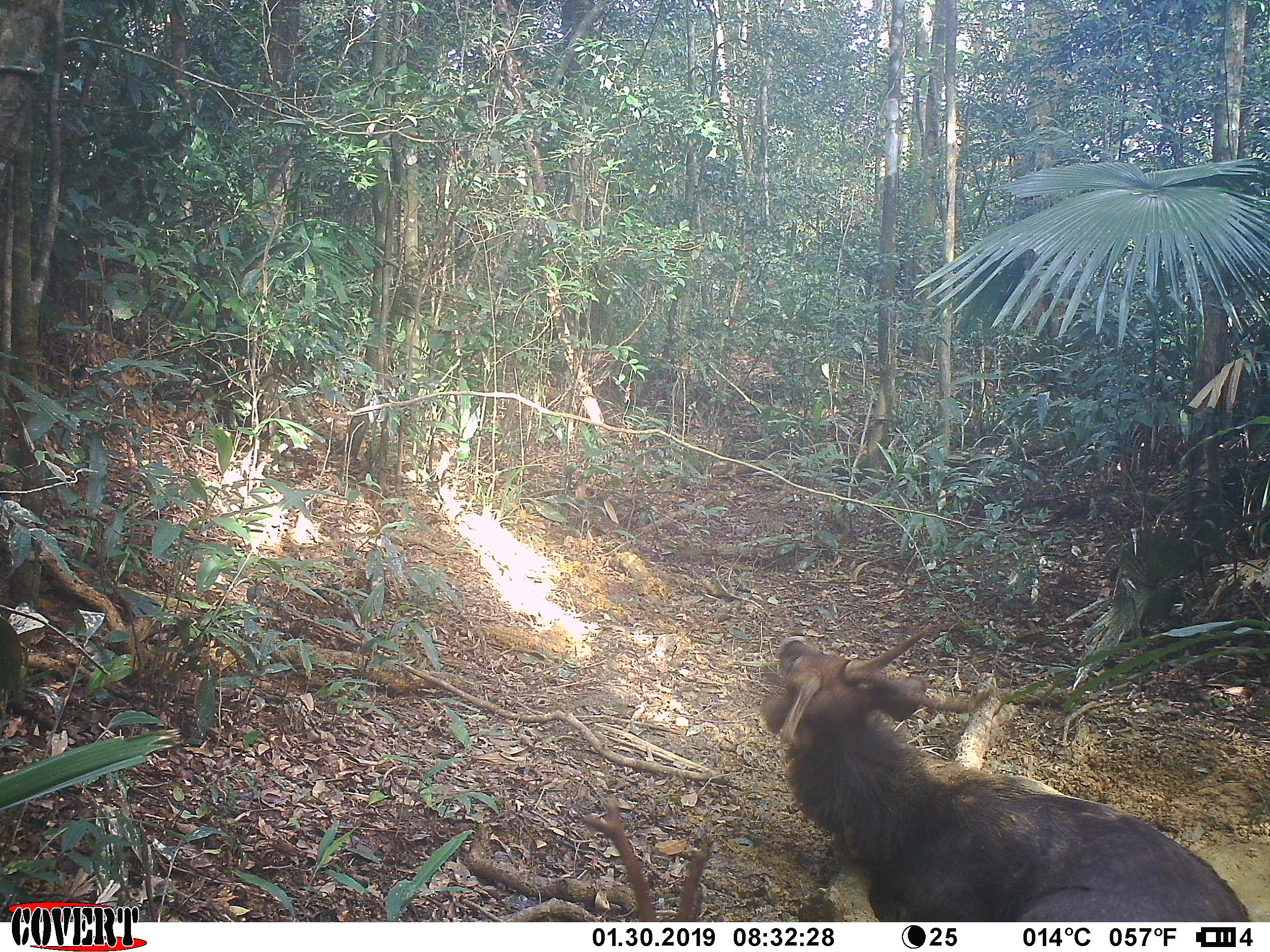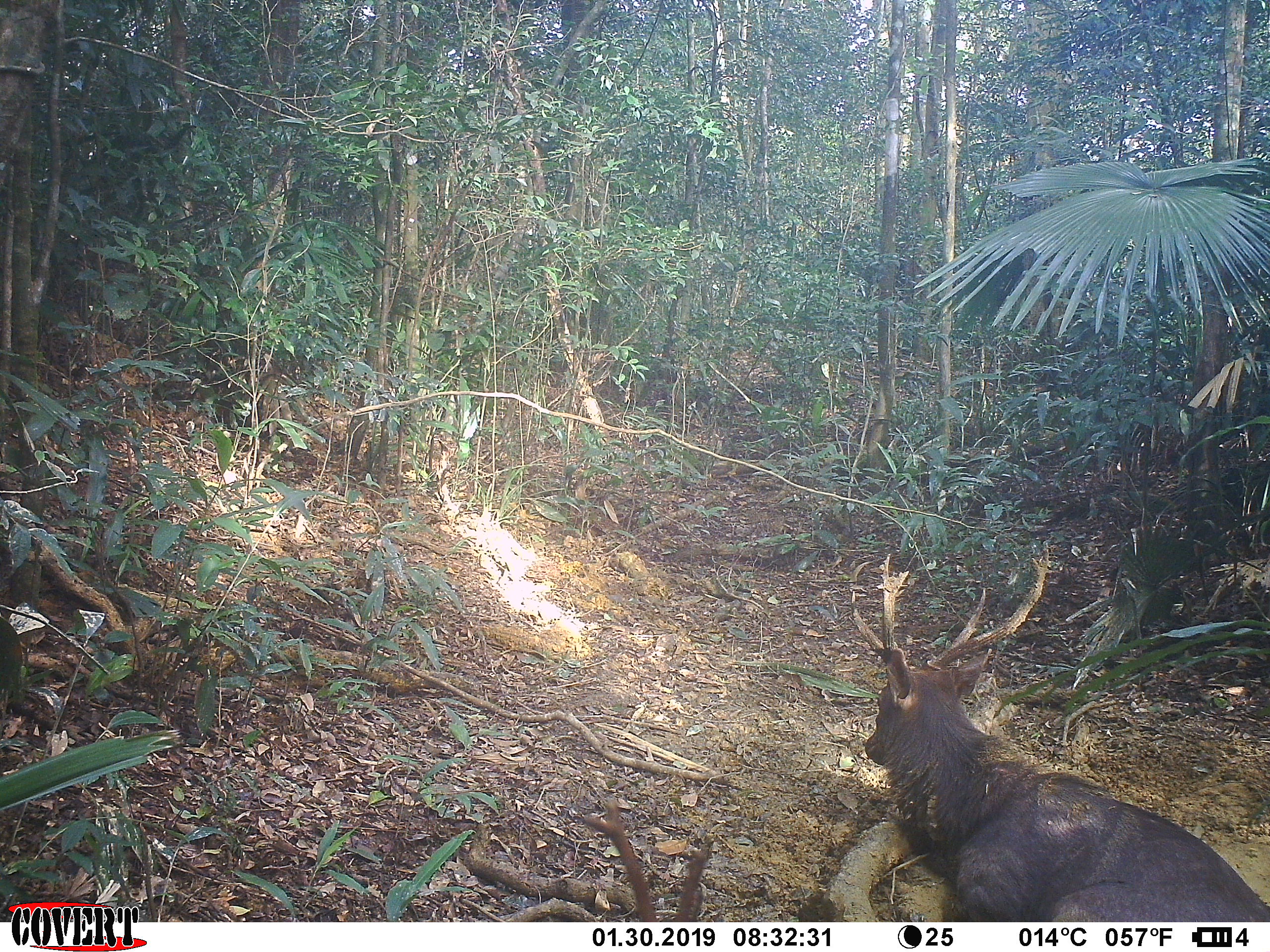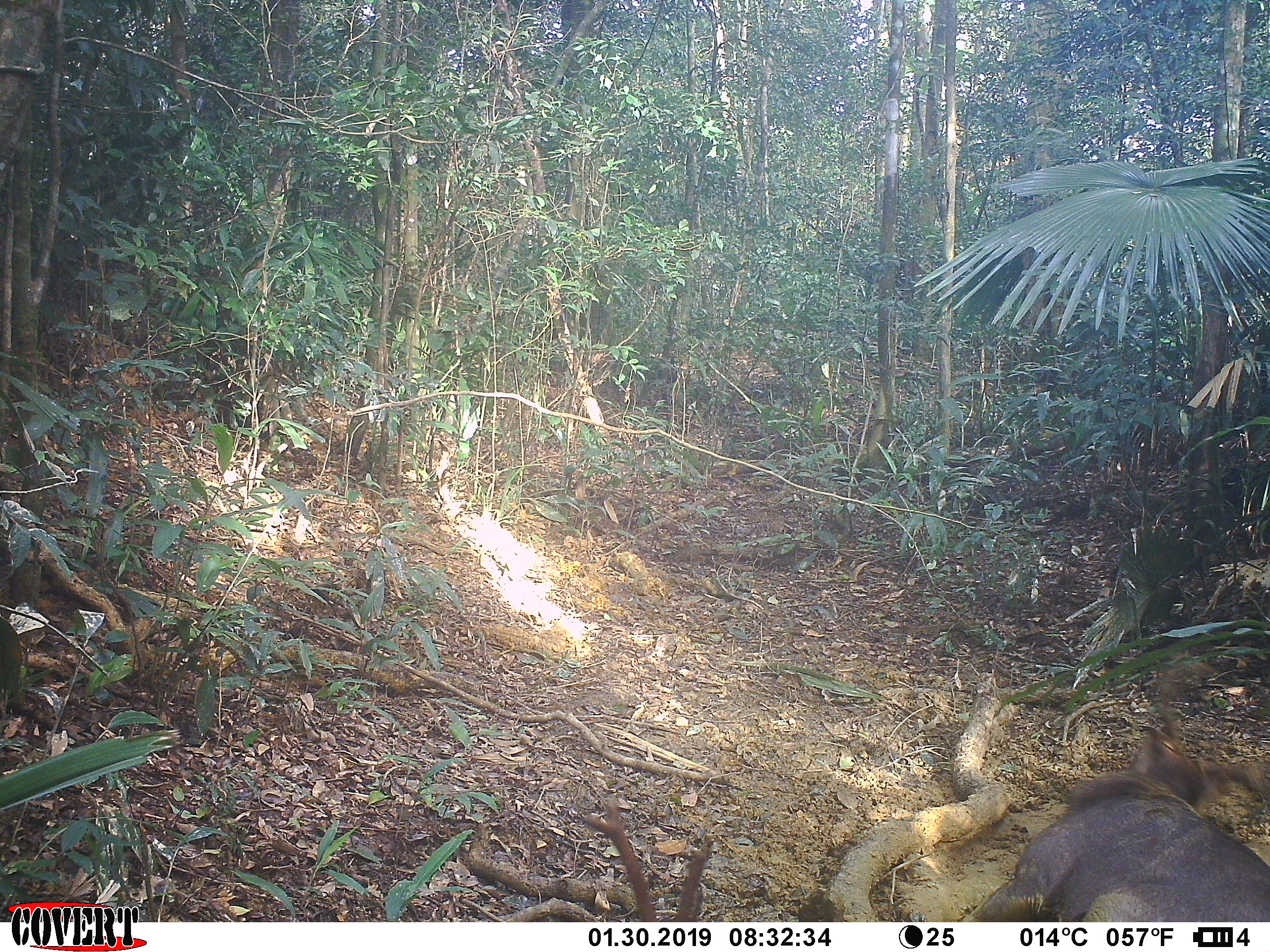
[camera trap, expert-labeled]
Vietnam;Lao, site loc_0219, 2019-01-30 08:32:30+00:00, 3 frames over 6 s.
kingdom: Animalia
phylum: Chordata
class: Mammalia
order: Artiodactyla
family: Cervidae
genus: Rusa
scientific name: Rusa unicolor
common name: sambar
Sambar (Rusa unicolor). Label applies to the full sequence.